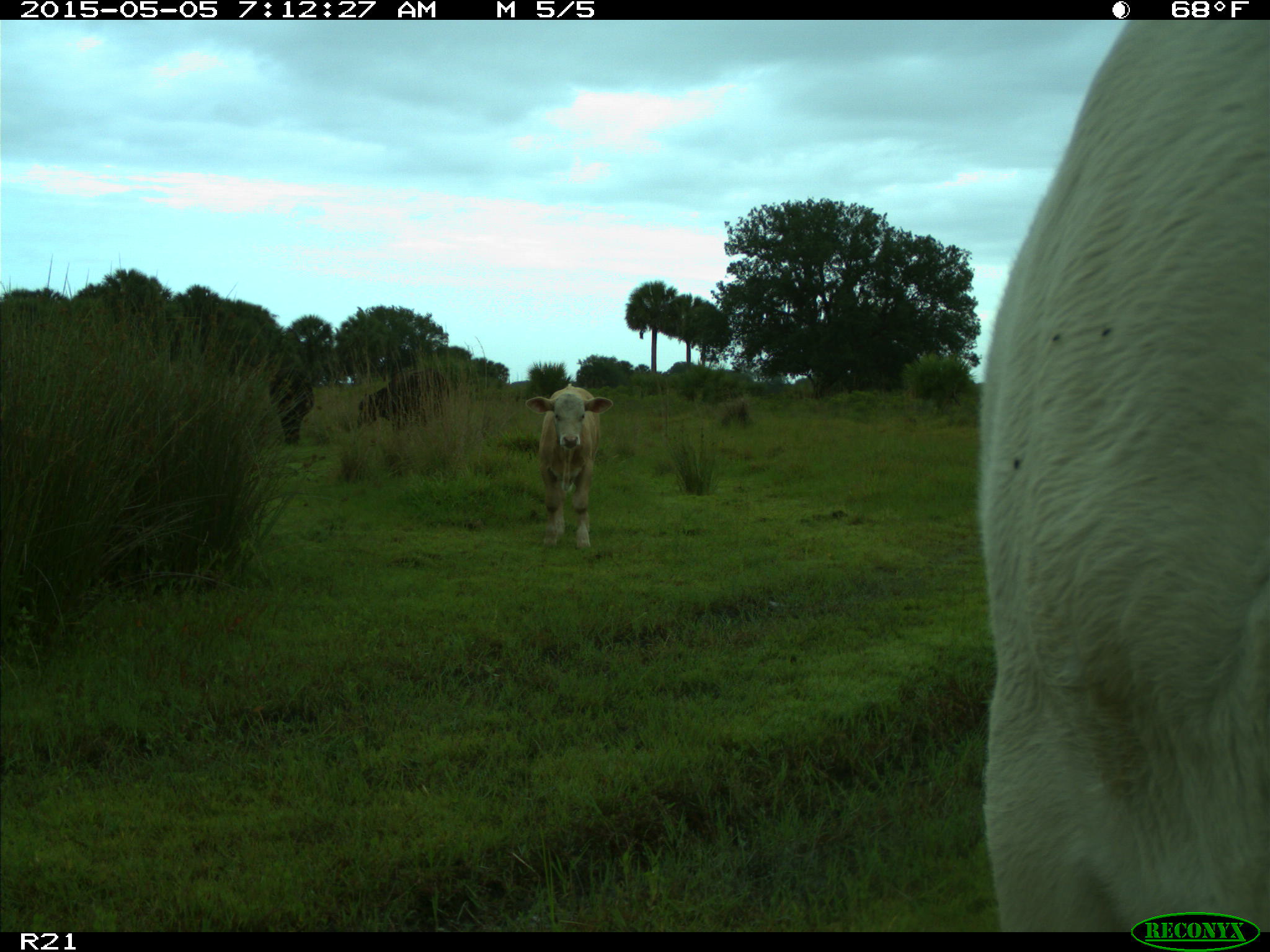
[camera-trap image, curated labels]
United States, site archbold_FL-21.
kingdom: Animalia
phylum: Chordata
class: Mammalia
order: Artiodactyla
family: Bovidae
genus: Bos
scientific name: Bos taurus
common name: domestic cow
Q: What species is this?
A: Bos taurus (domestic cow).